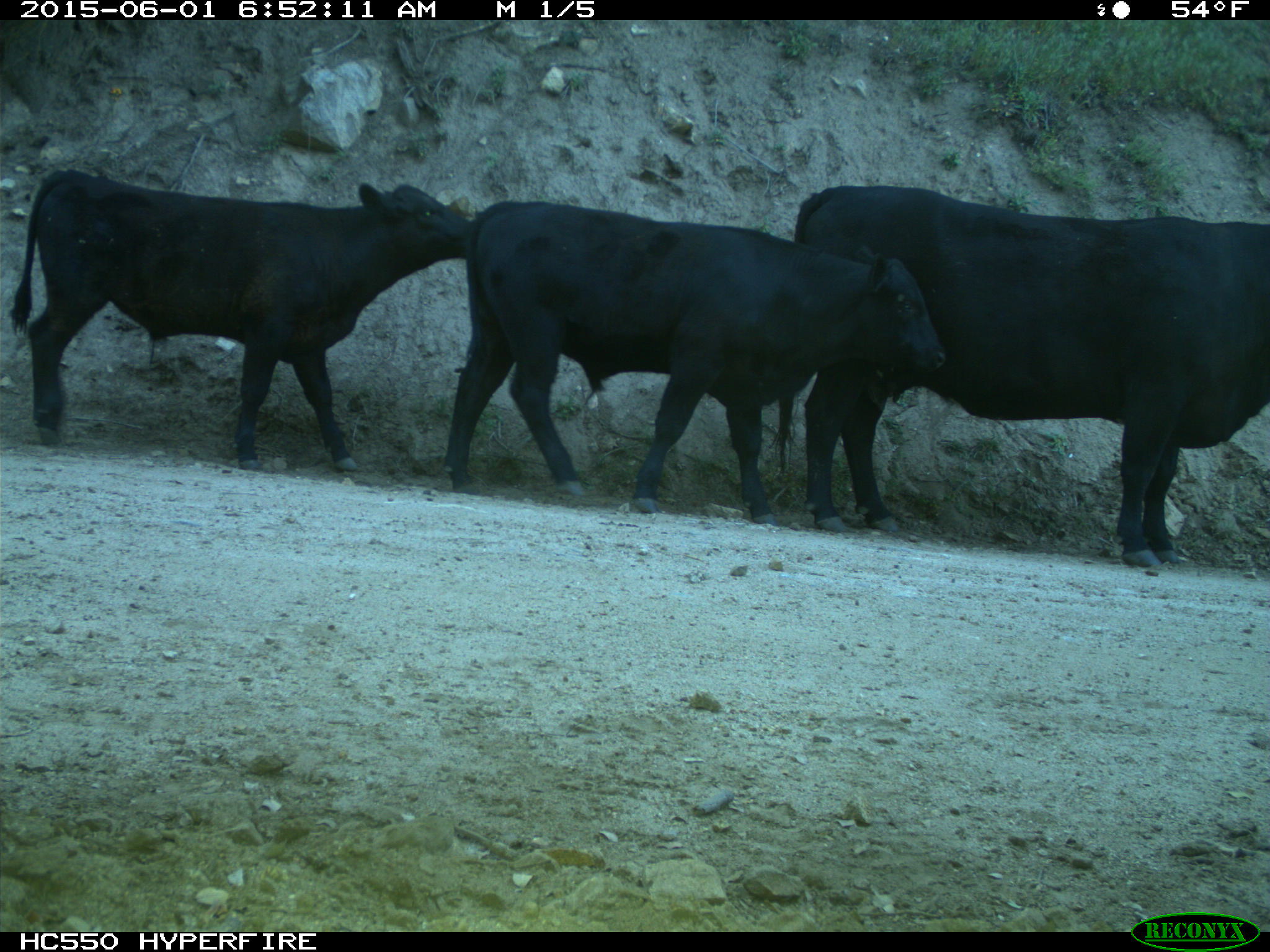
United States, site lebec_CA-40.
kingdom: Animalia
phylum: Chordata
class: Mammalia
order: Artiodactyla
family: Bovidae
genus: Bos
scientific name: Bos taurus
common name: domestic cow